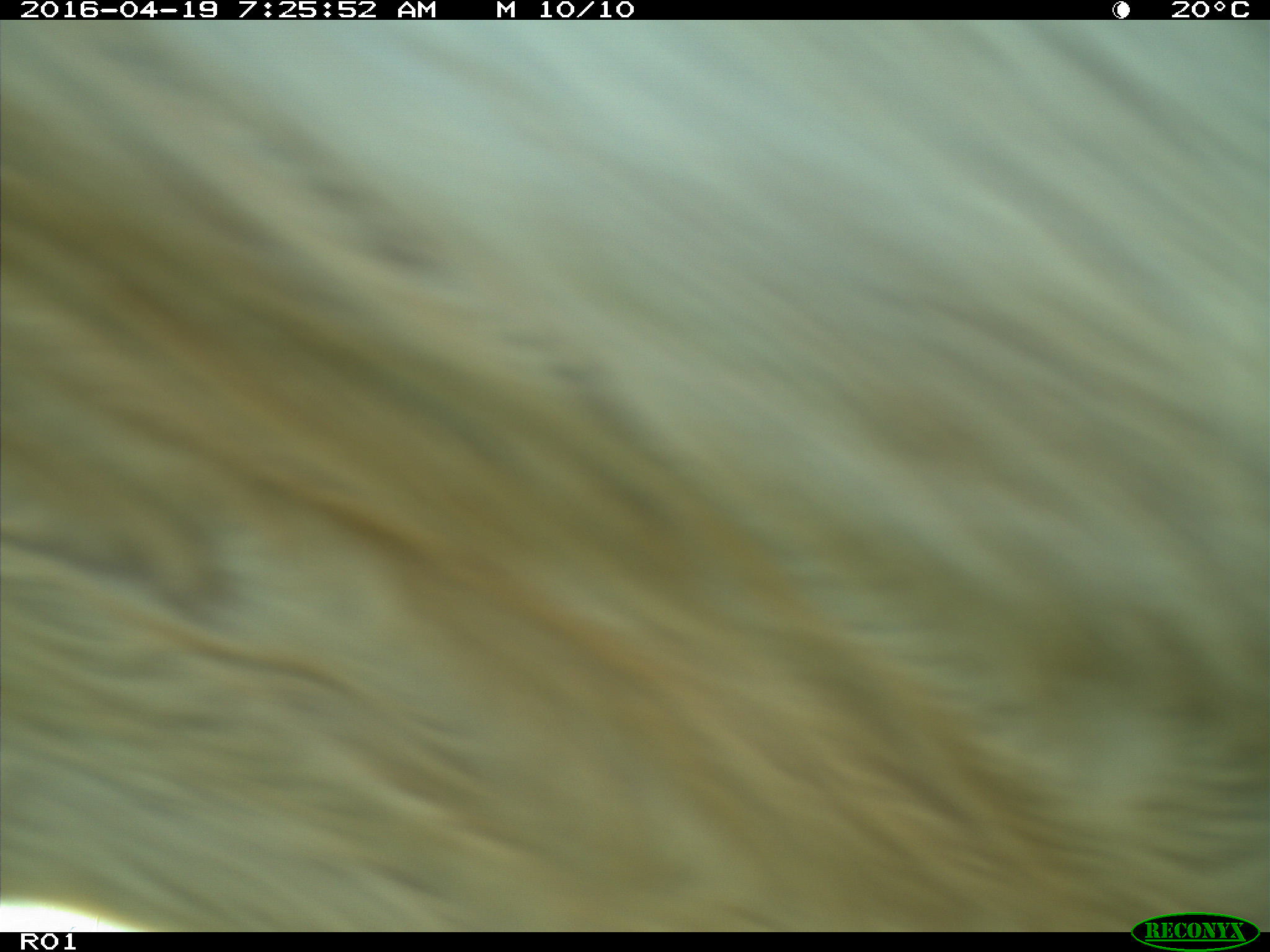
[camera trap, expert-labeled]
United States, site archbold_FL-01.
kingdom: Animalia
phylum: Chordata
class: Mammalia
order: Artiodactyla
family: Bovidae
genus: Bos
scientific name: Bos taurus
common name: domestic cow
Bos taurus (domestic cow).